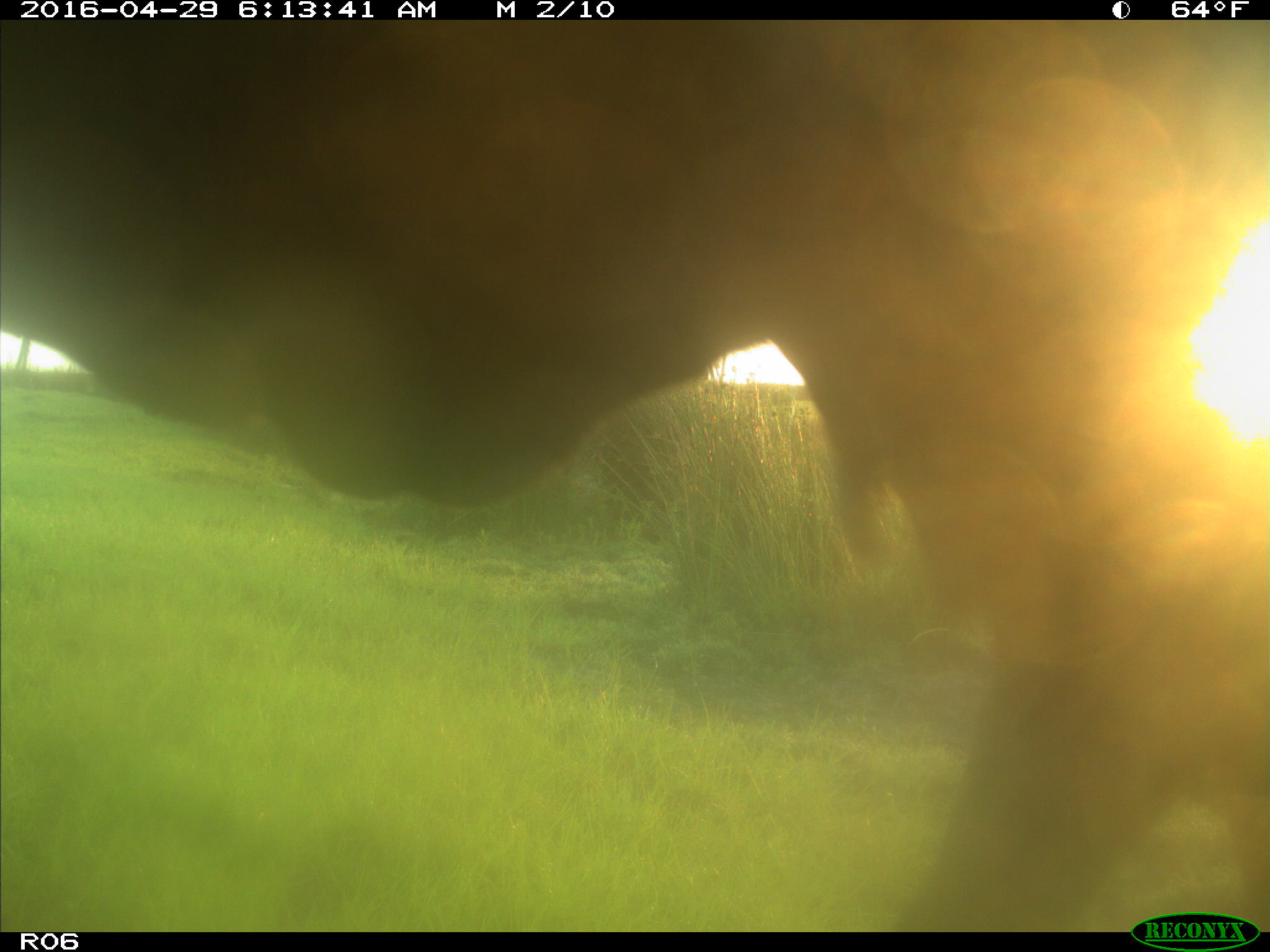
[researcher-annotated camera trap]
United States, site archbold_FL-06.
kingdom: Animalia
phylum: Chordata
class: Mammalia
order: Artiodactyla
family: Bovidae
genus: Bos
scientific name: Bos taurus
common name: domestic cow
Bos taurus (domestic cow).